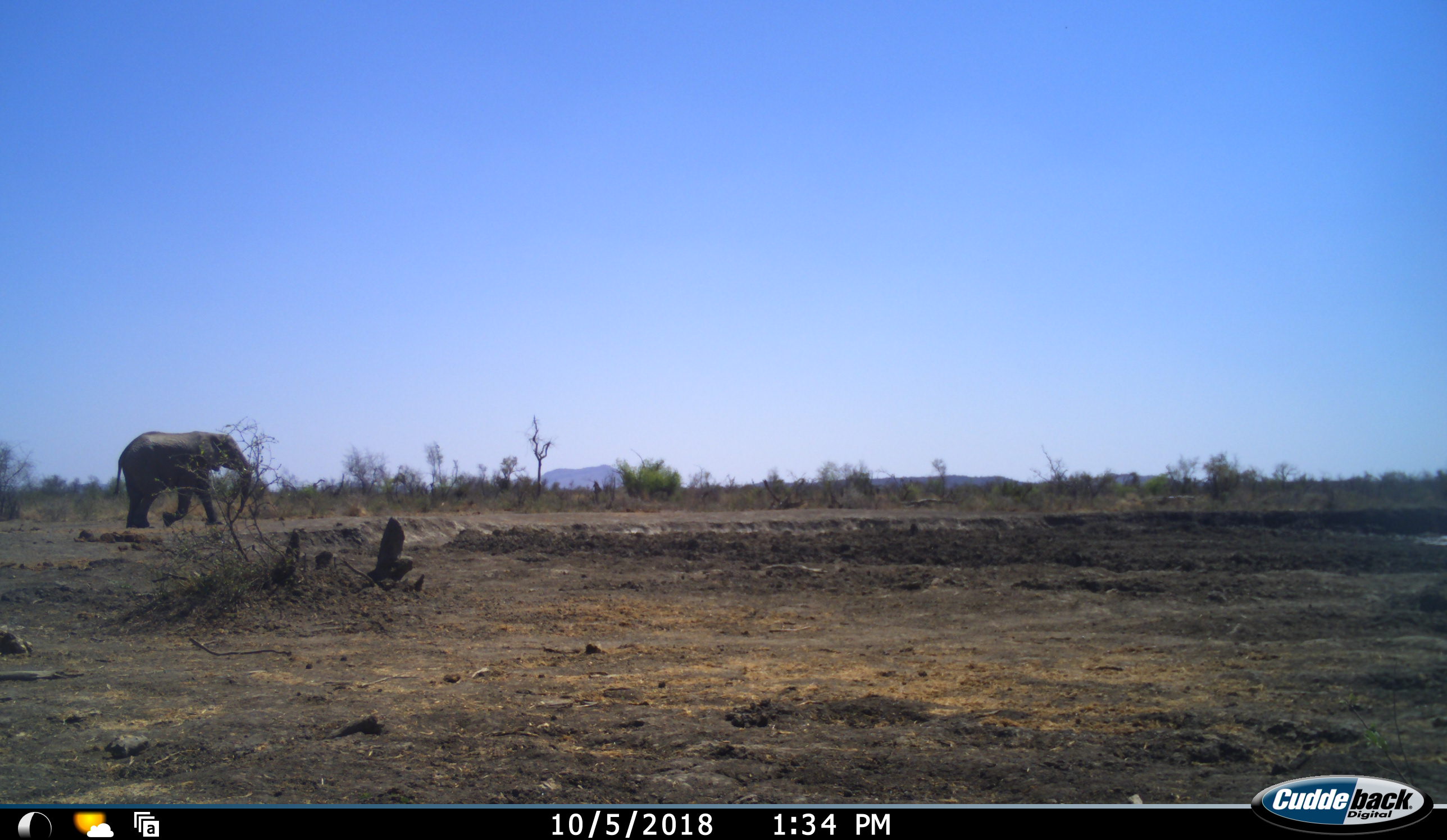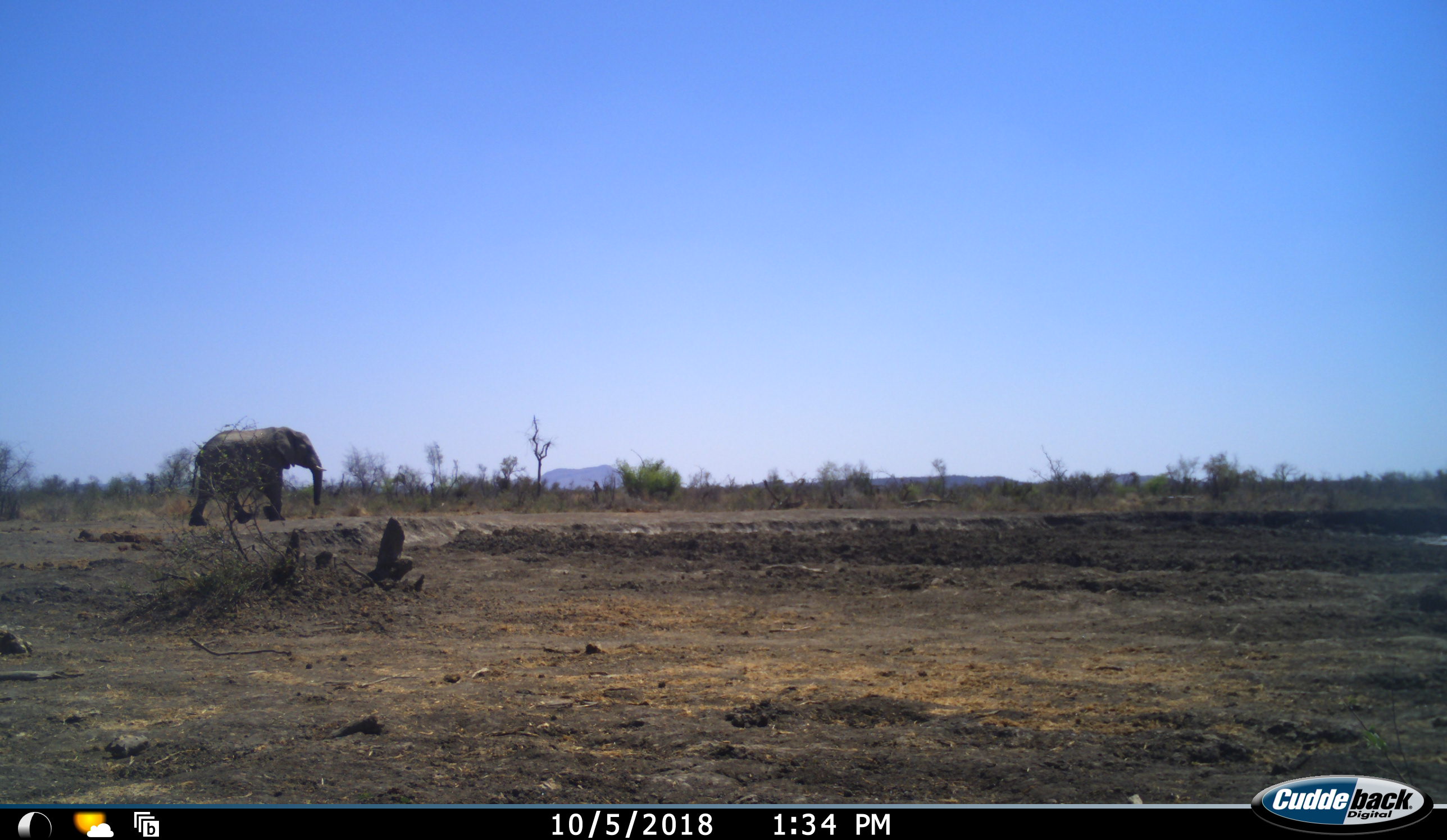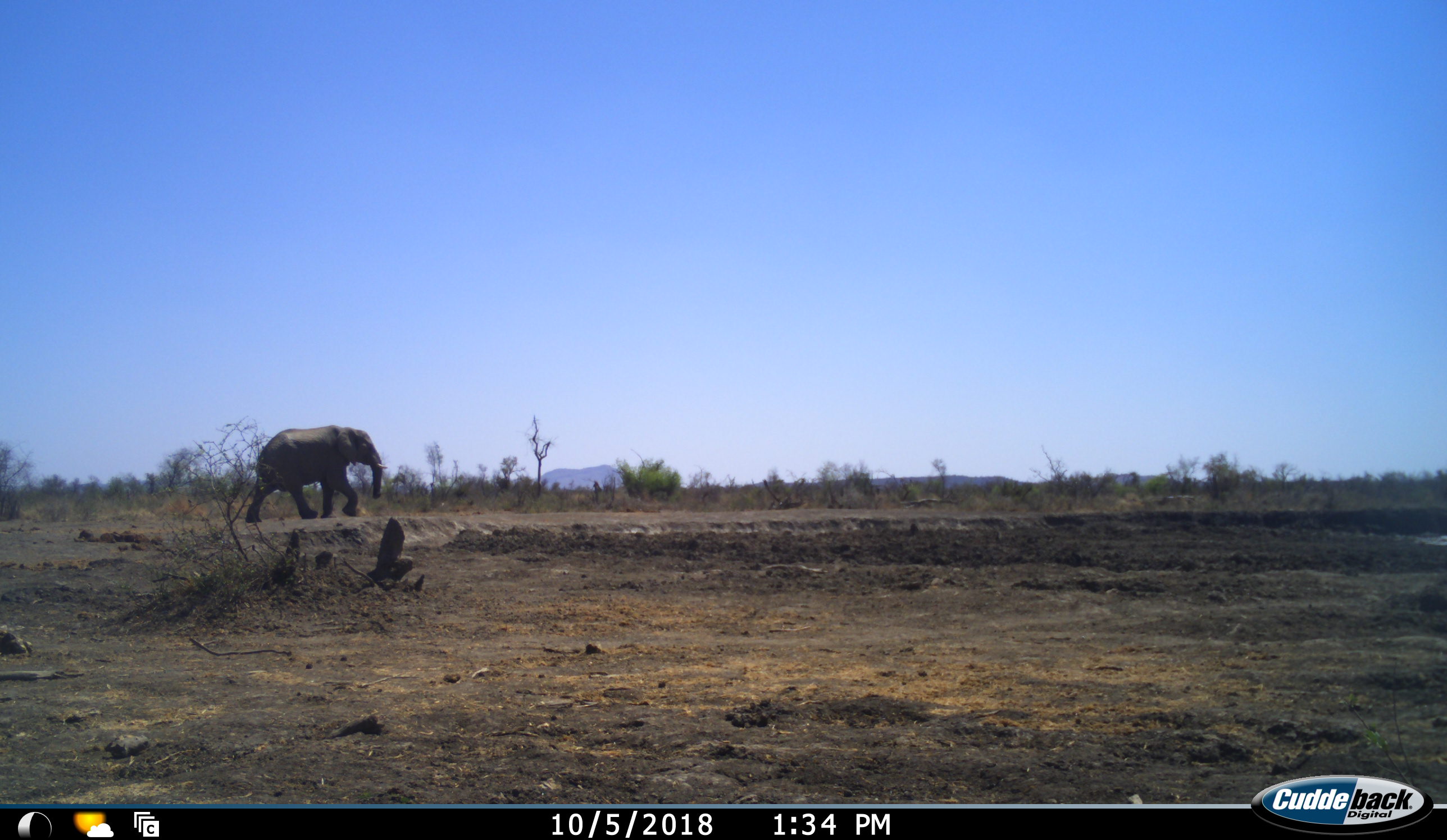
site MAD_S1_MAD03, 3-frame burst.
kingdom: Animalia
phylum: Chordata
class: Mammalia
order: Proboscidea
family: Elephantidae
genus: Loxodonta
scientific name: Loxodonta africana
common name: african bush elephant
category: elephant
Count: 1.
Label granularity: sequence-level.